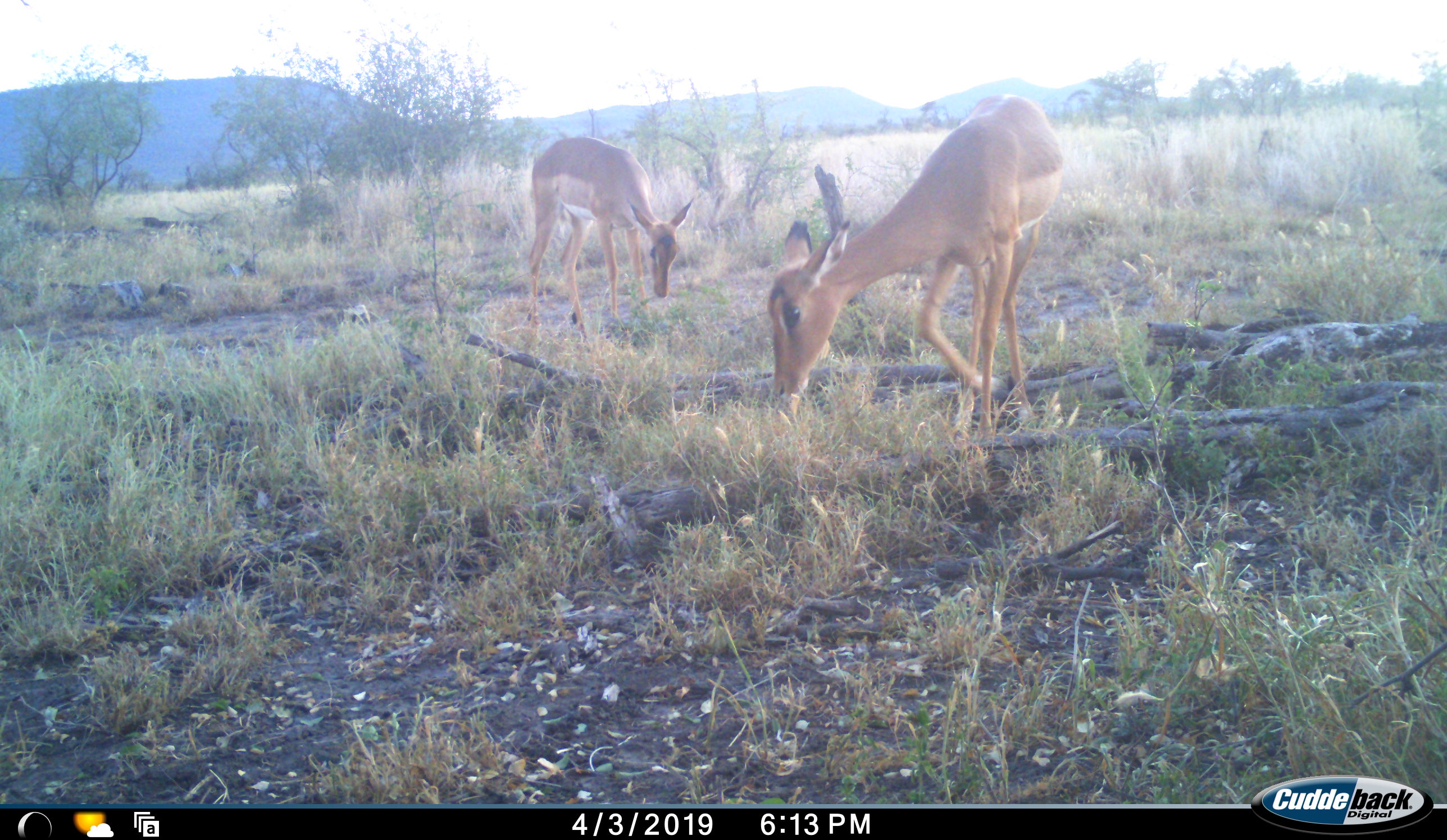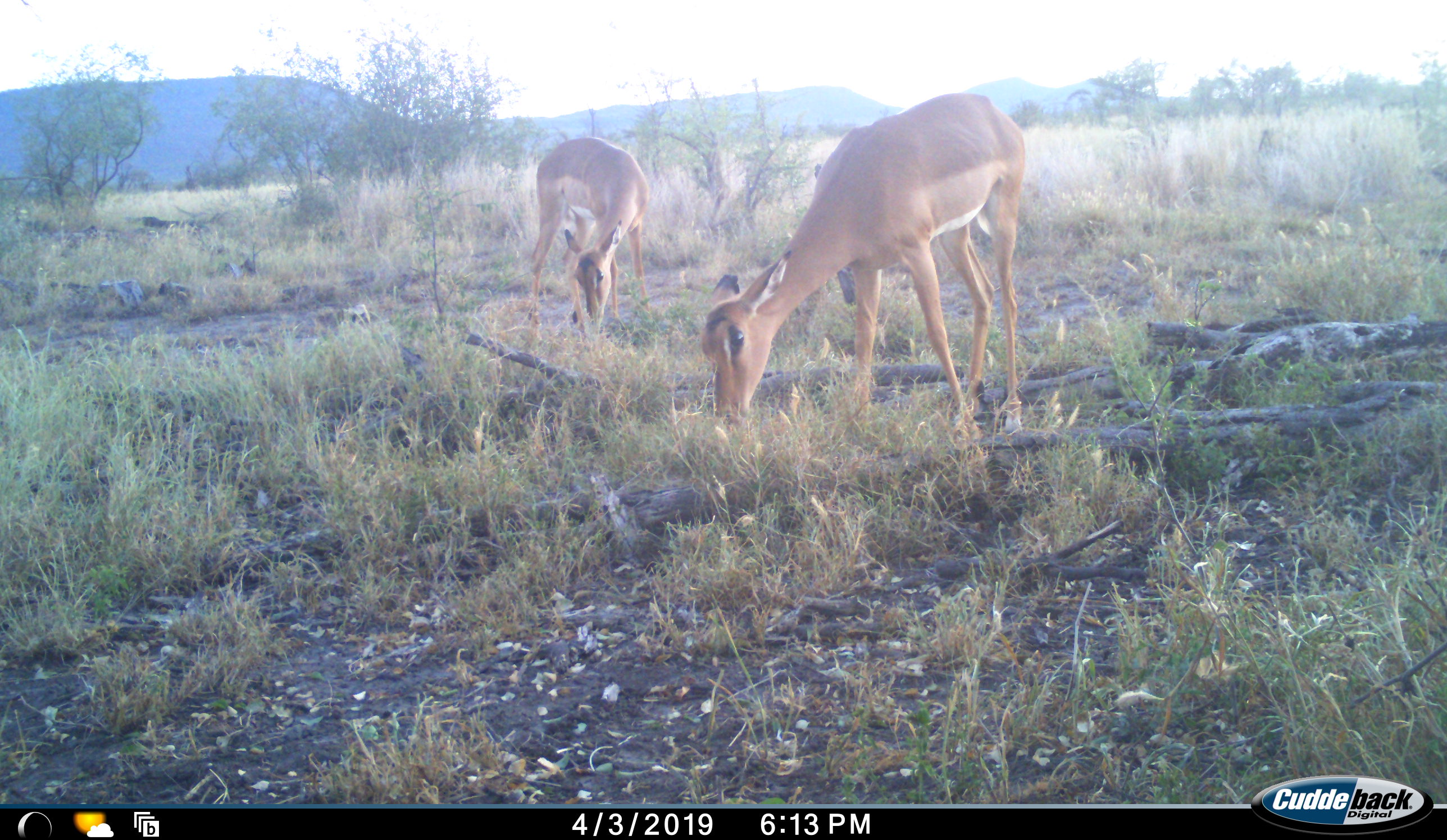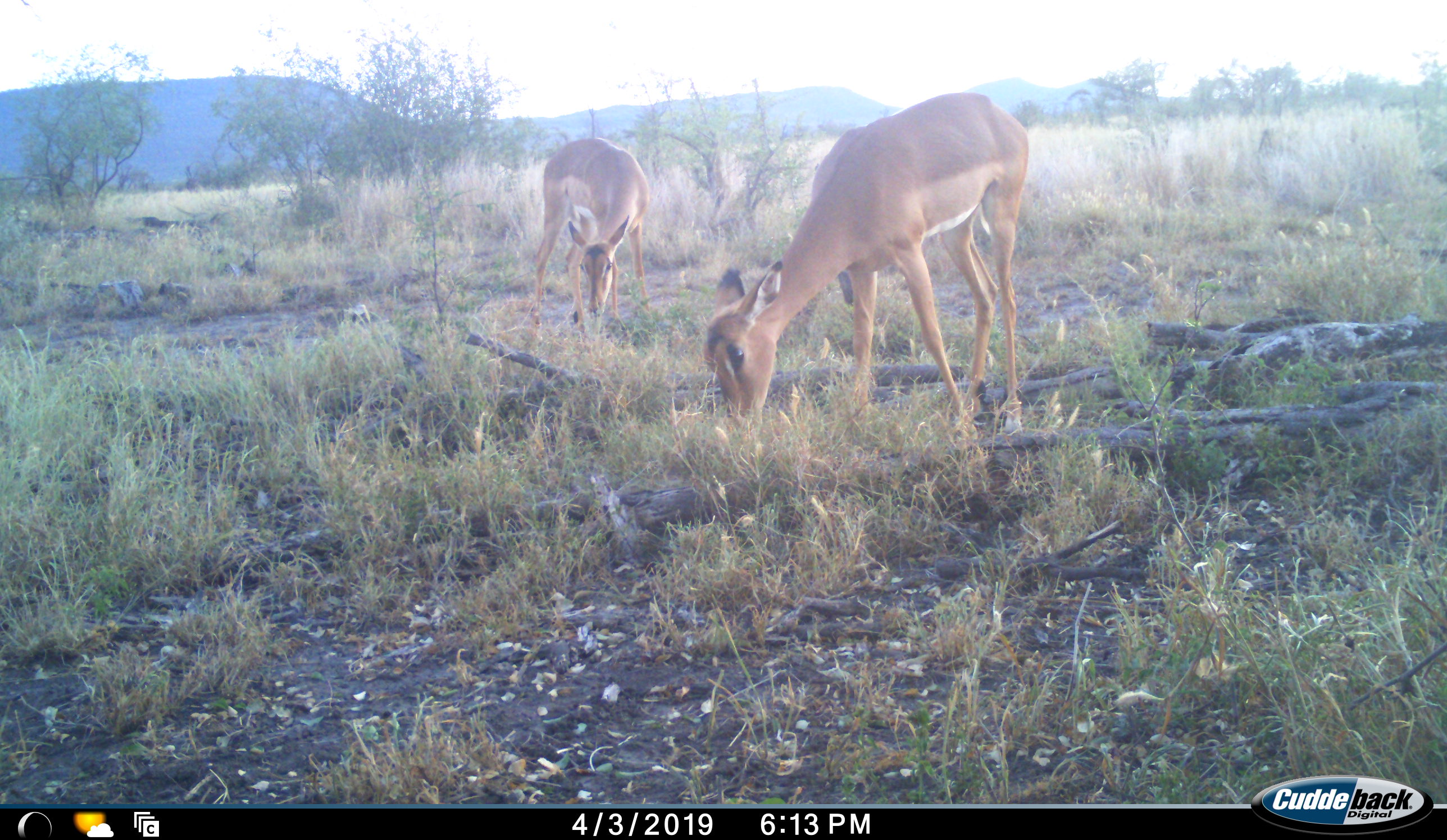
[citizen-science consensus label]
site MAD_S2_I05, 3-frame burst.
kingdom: Animalia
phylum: Chordata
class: Mammalia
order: Artiodactyla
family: Bovidae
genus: Aepyceros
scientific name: Aepyceros melampus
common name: impala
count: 2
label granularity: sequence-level